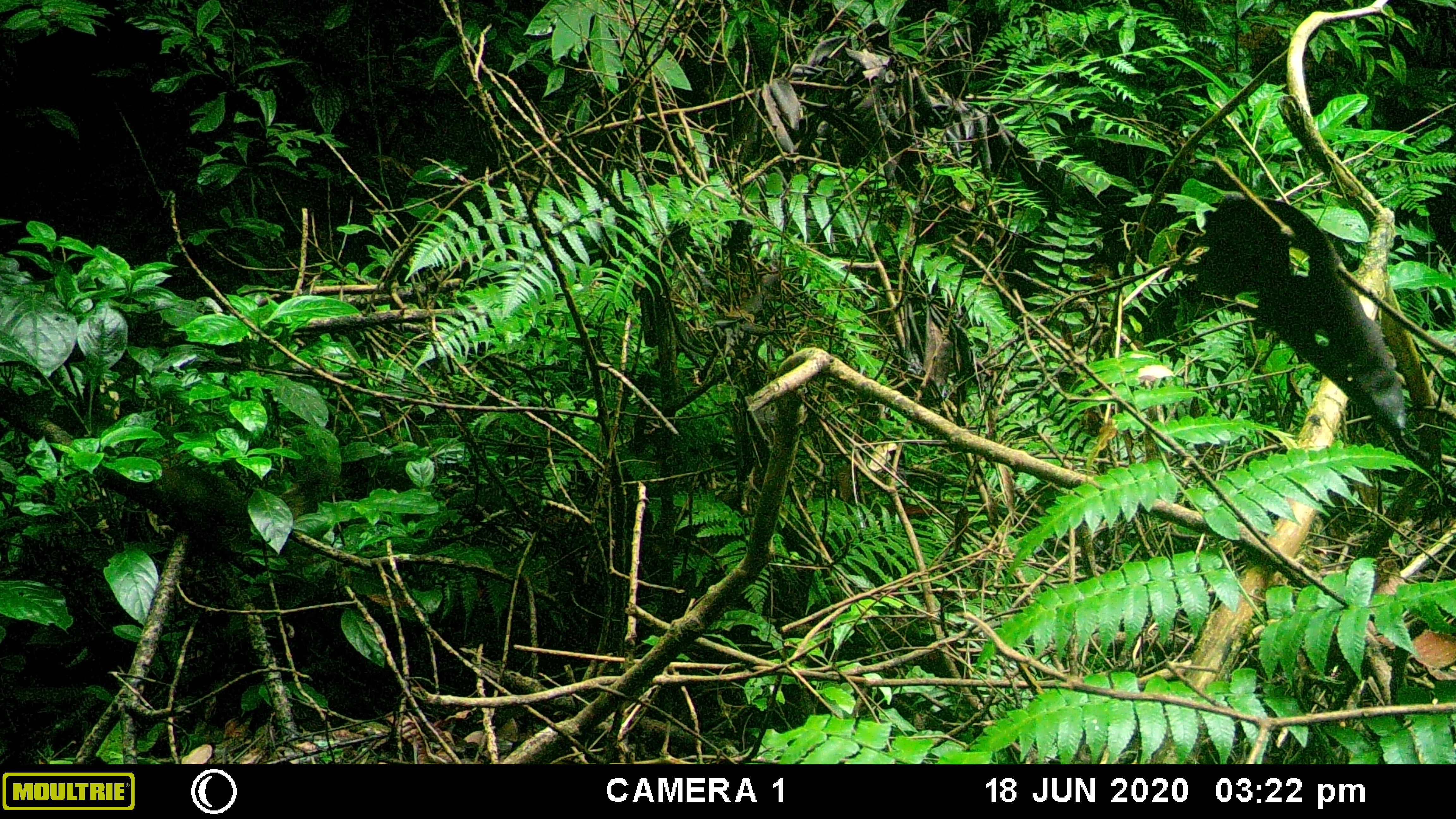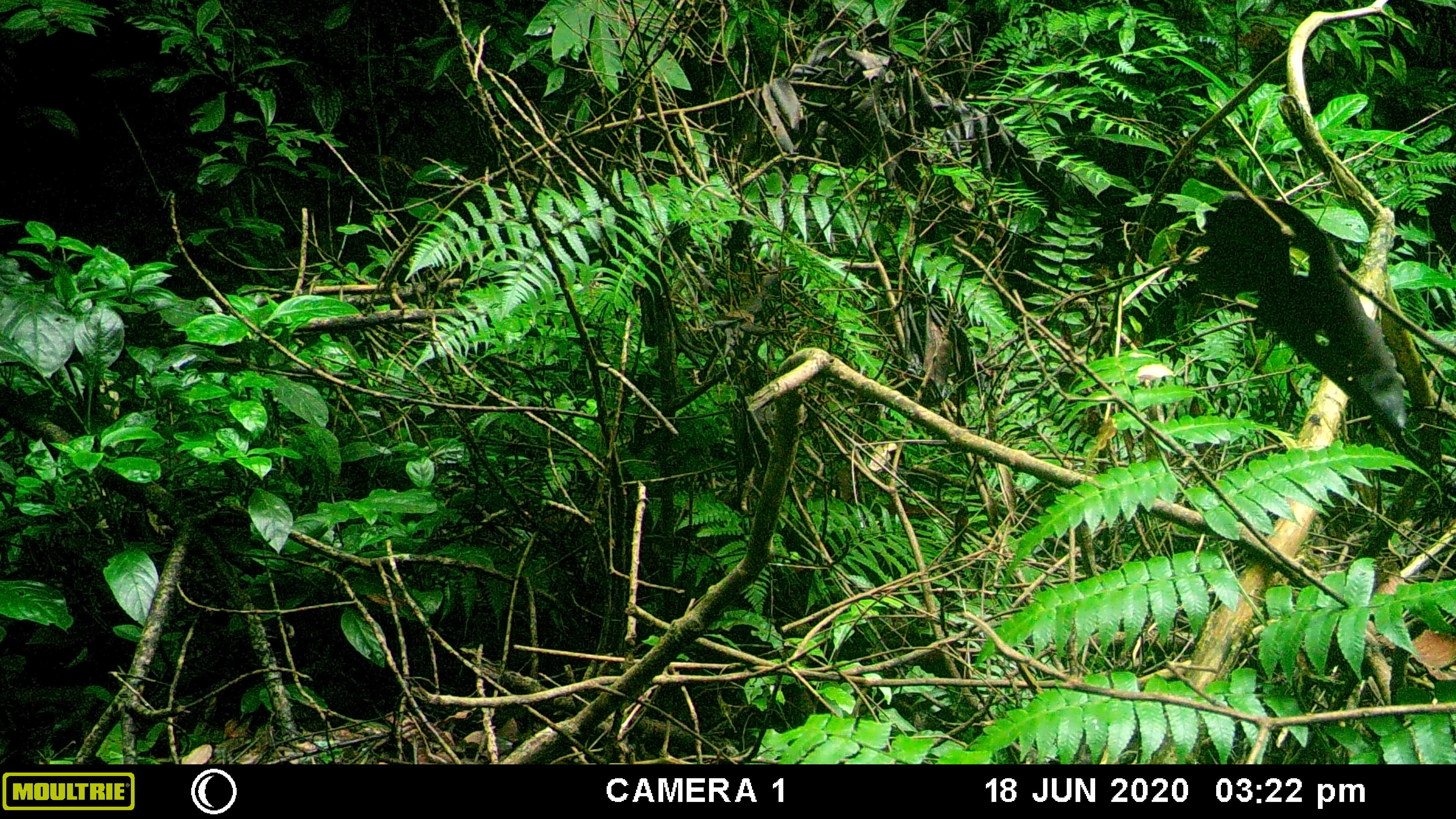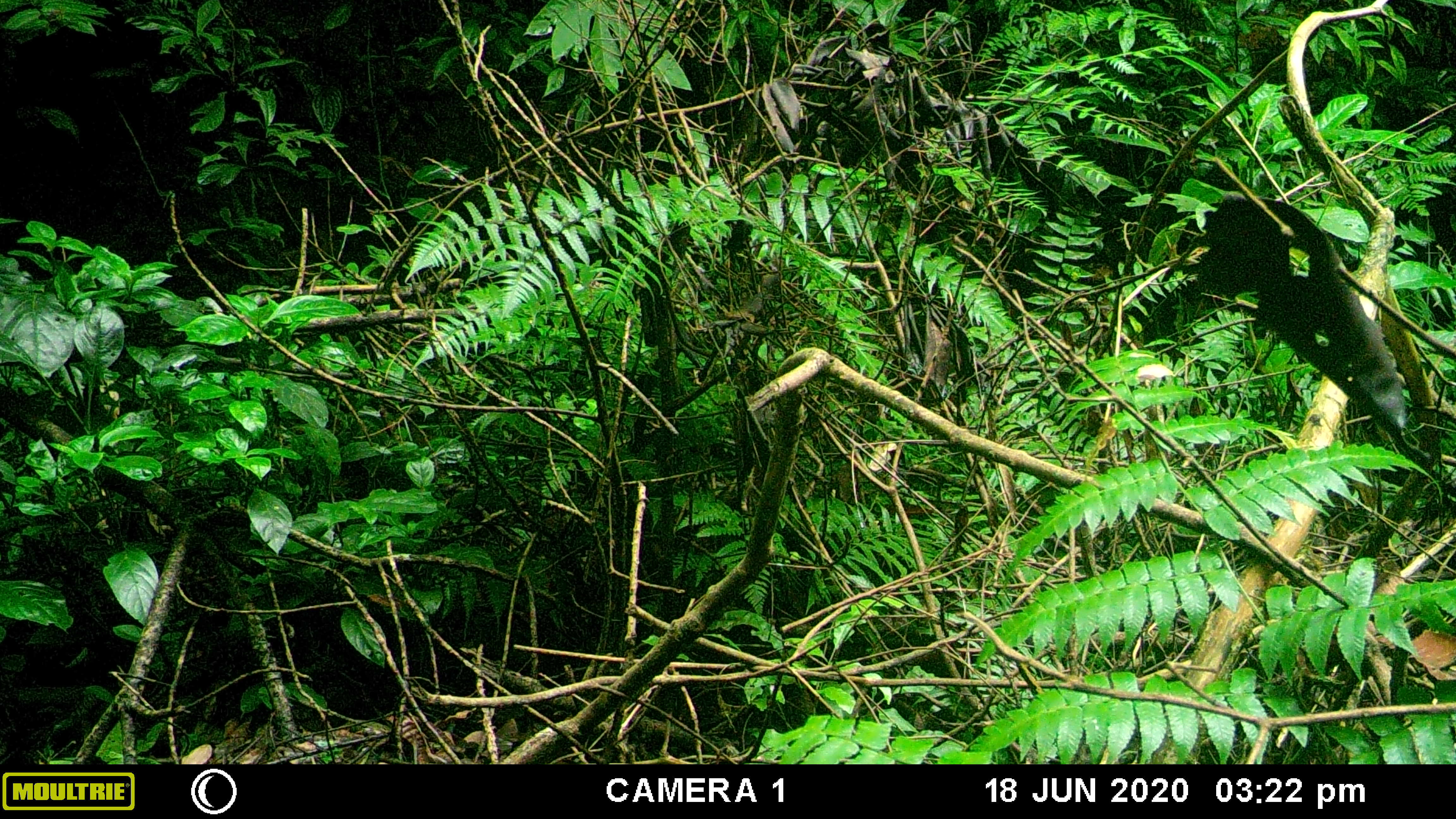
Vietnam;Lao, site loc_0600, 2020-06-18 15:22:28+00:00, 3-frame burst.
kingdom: Animalia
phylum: Chordata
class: Mammalia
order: Rodentia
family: Sciuridae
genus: Callosciurus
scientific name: Callosciurus erythraeus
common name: pallas's squirrel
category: pallass squirrel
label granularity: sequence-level